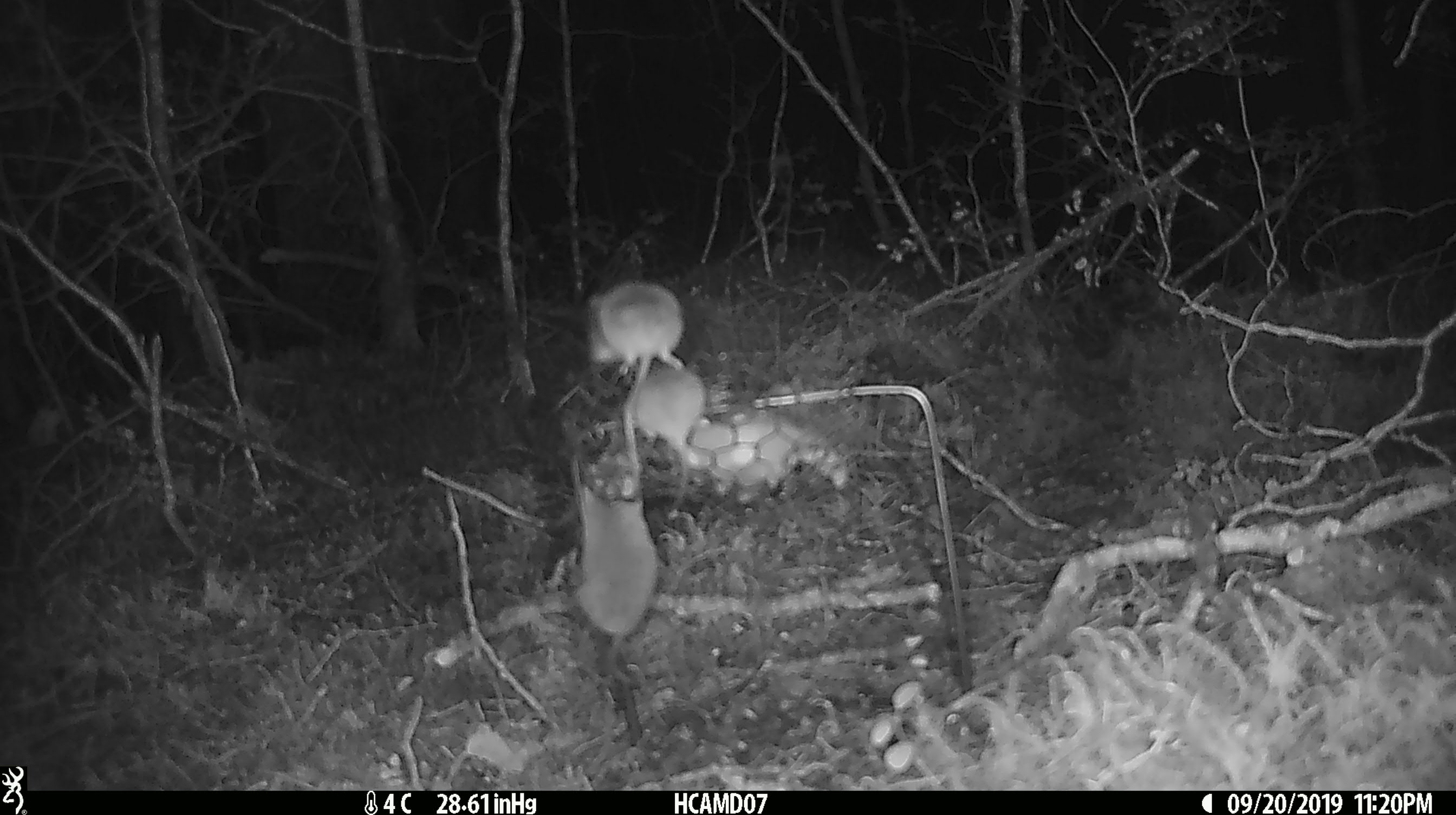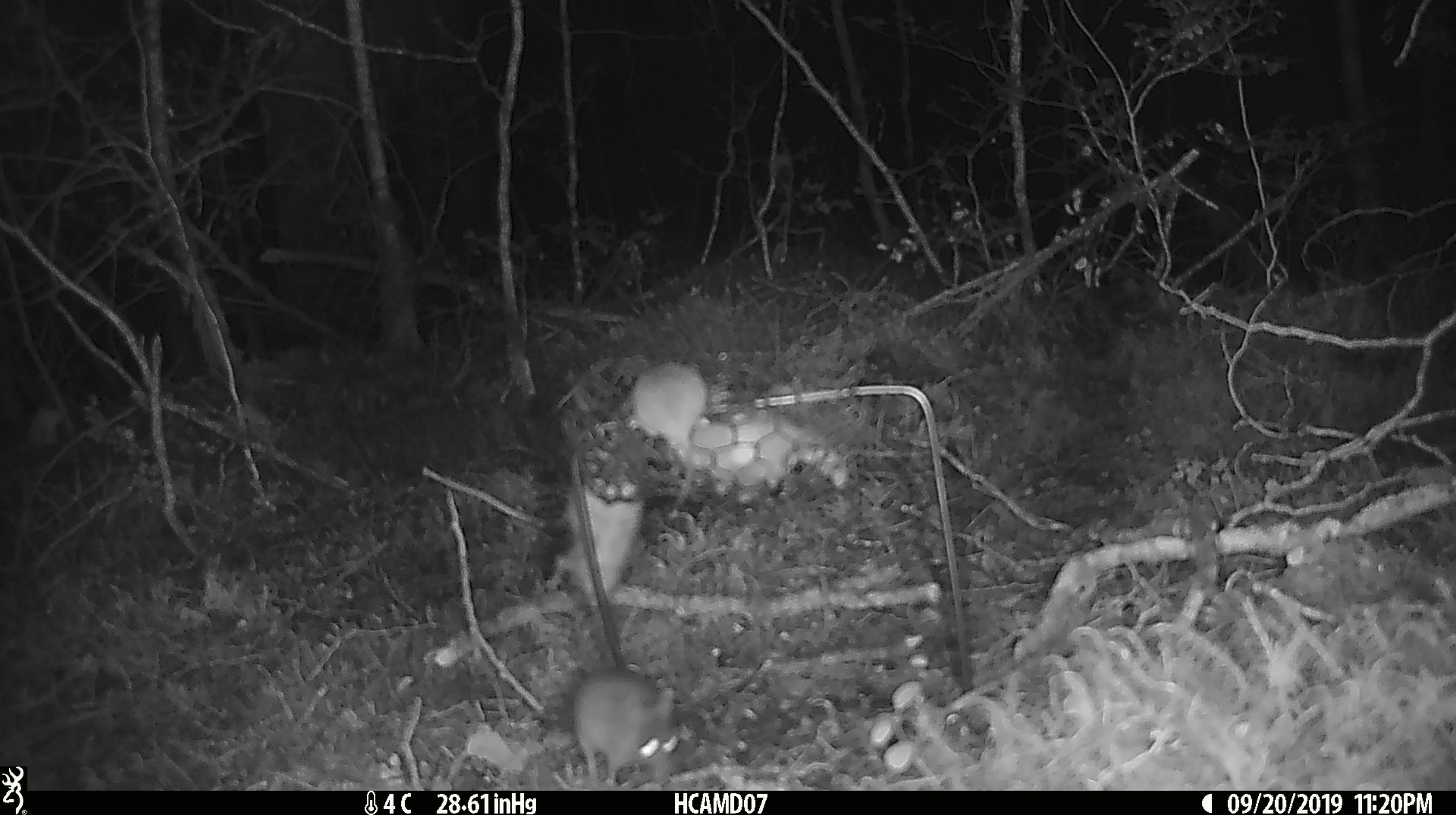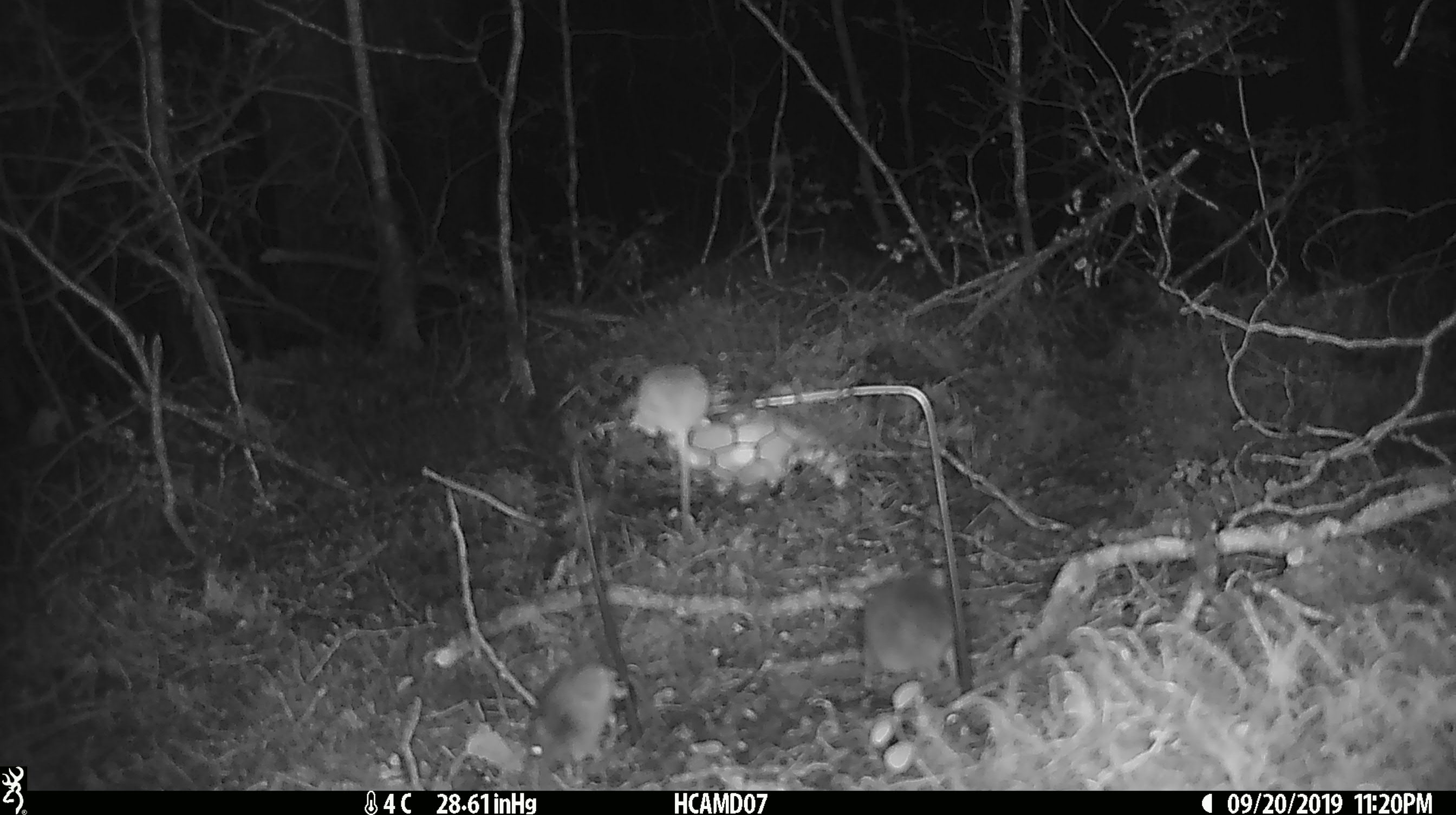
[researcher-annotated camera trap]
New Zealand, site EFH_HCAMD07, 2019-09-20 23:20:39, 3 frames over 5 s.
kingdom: Animalia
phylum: Chordata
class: Mammalia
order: Rodentia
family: Muridae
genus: Mus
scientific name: Mus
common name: mouse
Mouse (Mus).